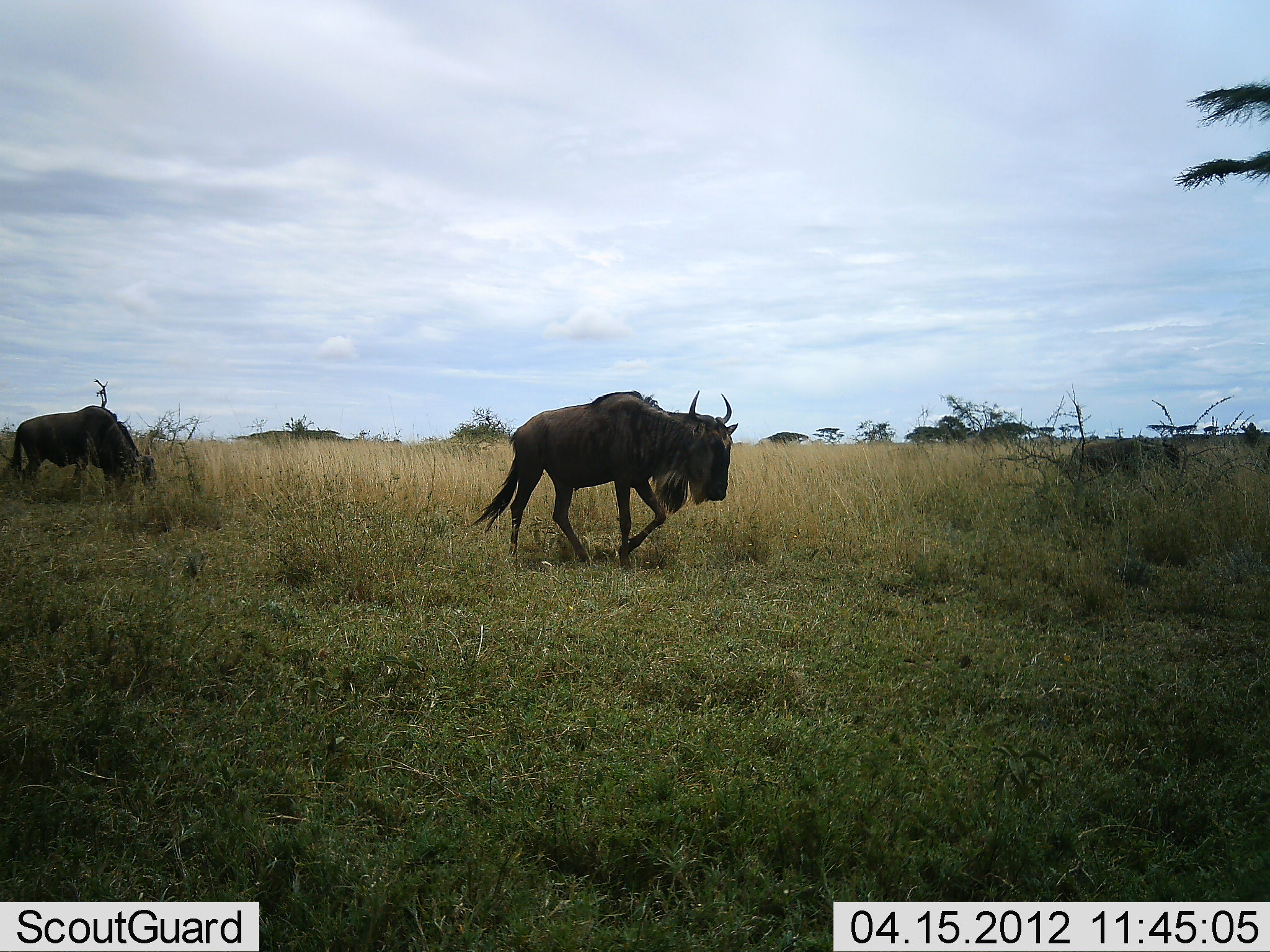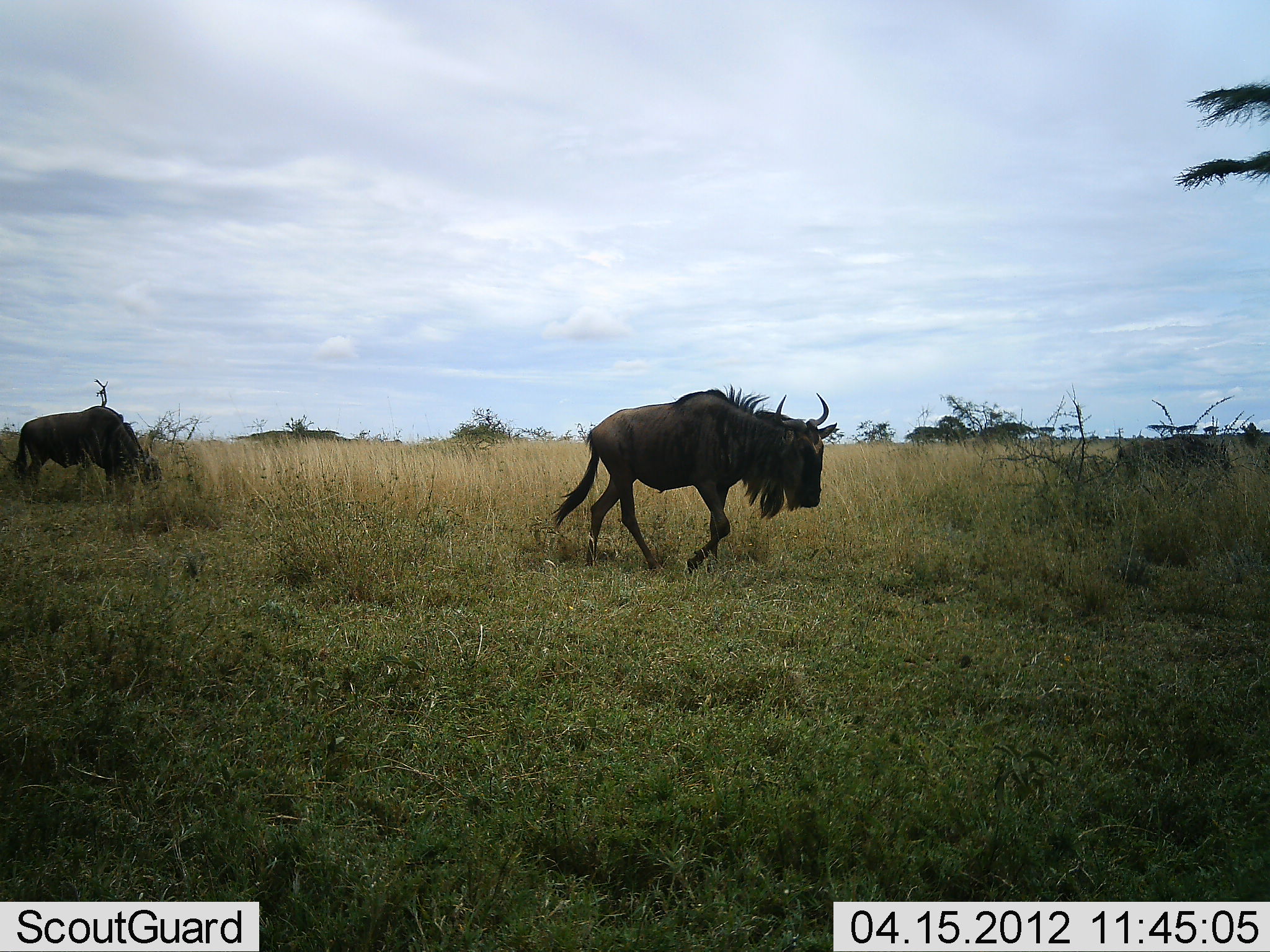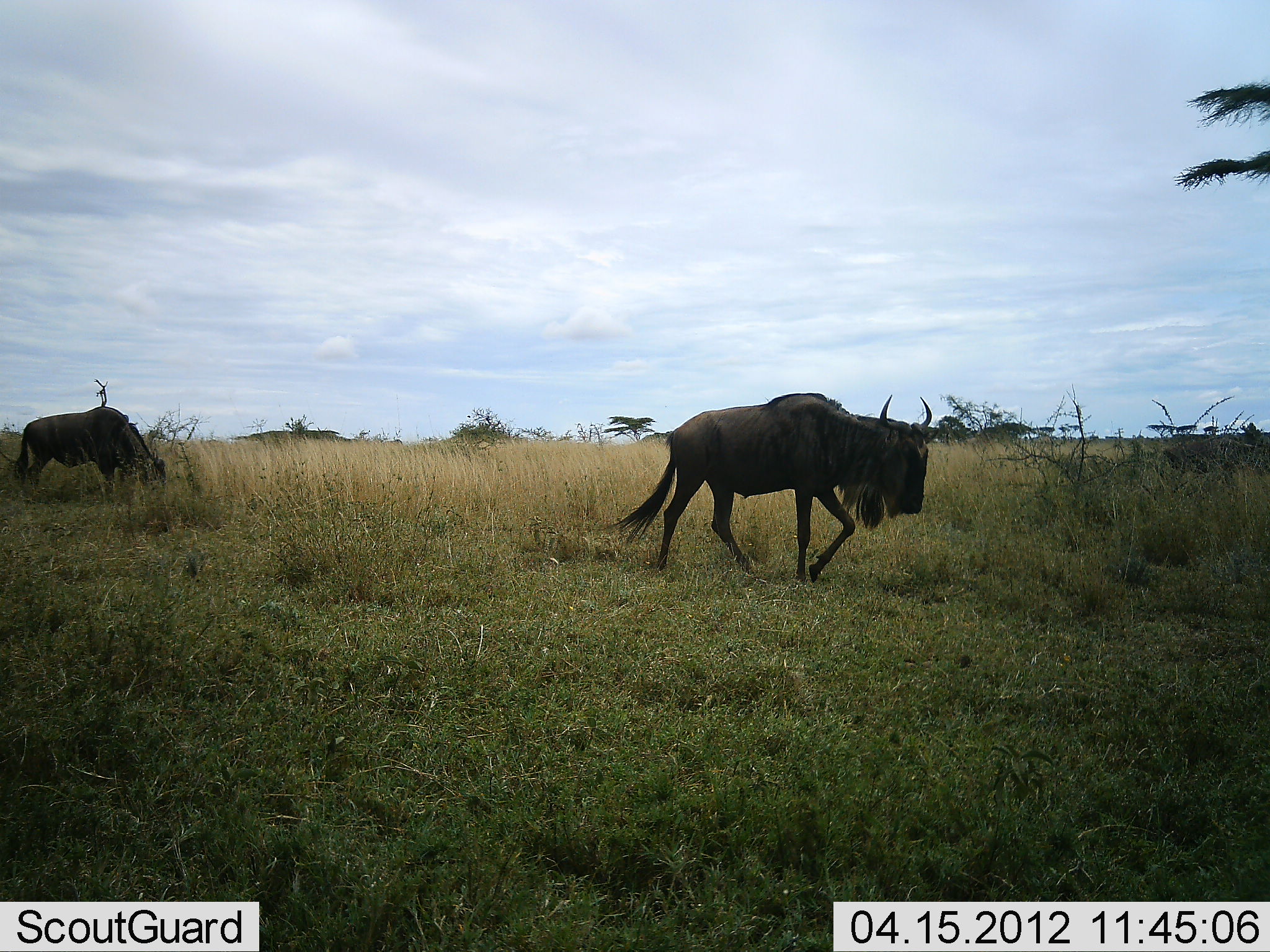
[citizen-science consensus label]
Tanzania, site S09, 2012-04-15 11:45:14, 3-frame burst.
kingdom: Animalia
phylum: Chordata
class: Mammalia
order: Artiodactyla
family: Bovidae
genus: Connochaetes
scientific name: Connochaetes taurinus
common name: blue wildebeest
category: wildebeest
Wildebeest (blue wildebeest) (Connochaetes taurinus), count 3. Behavior (volunteer vote fractions): standing 22%, resting 0%, moving 96%, interacting 0%. Young present (vote fraction): 9%. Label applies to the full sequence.